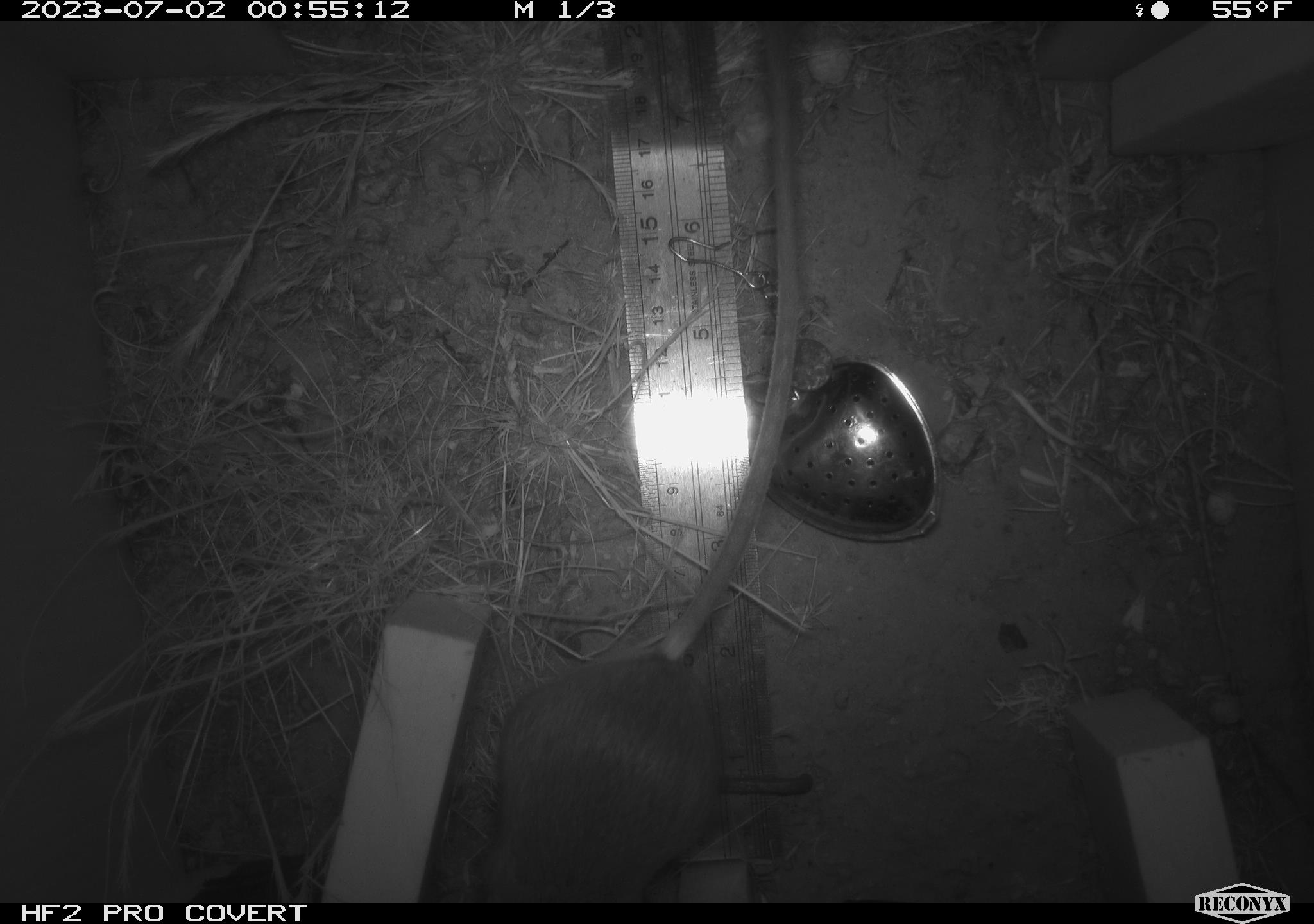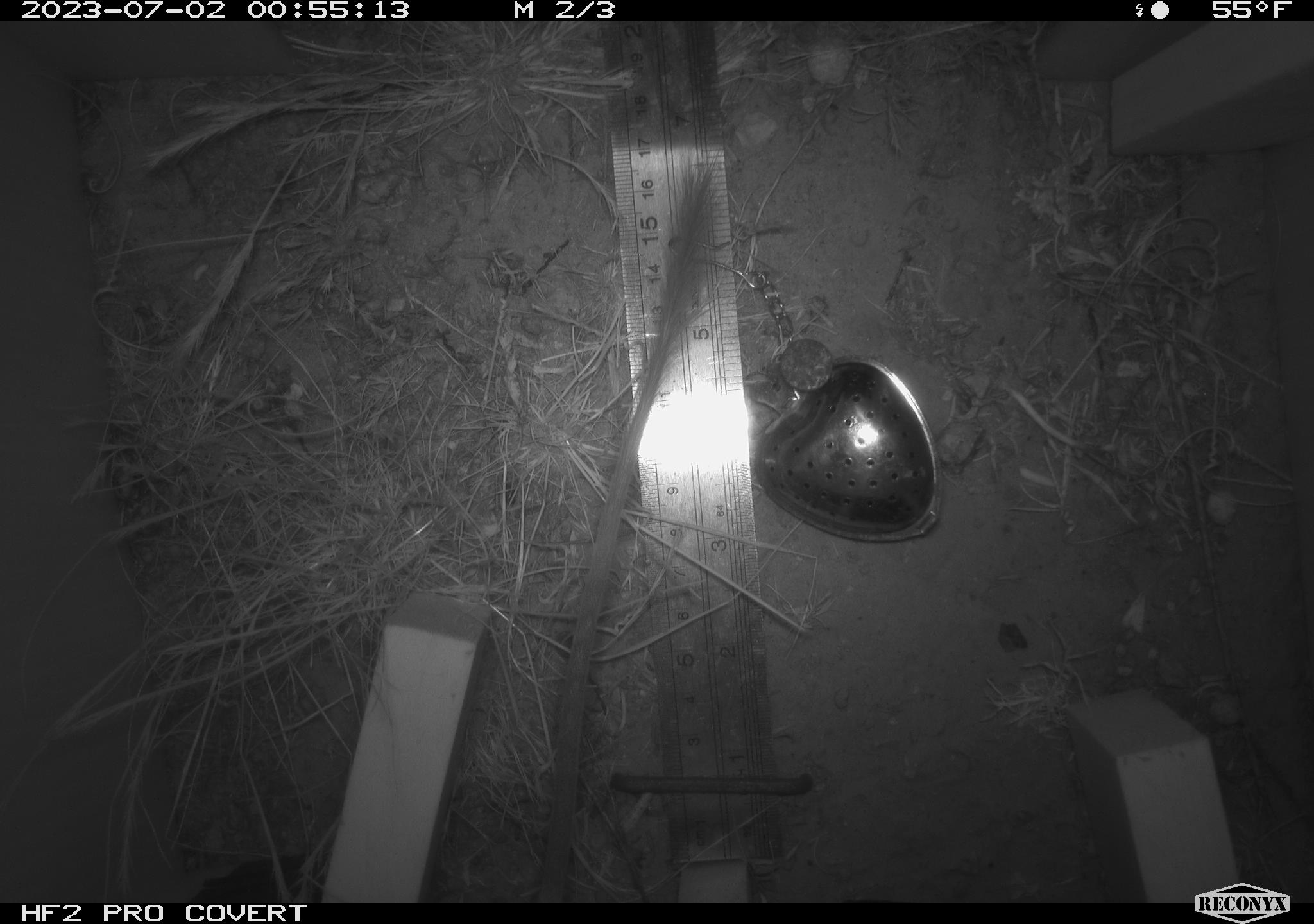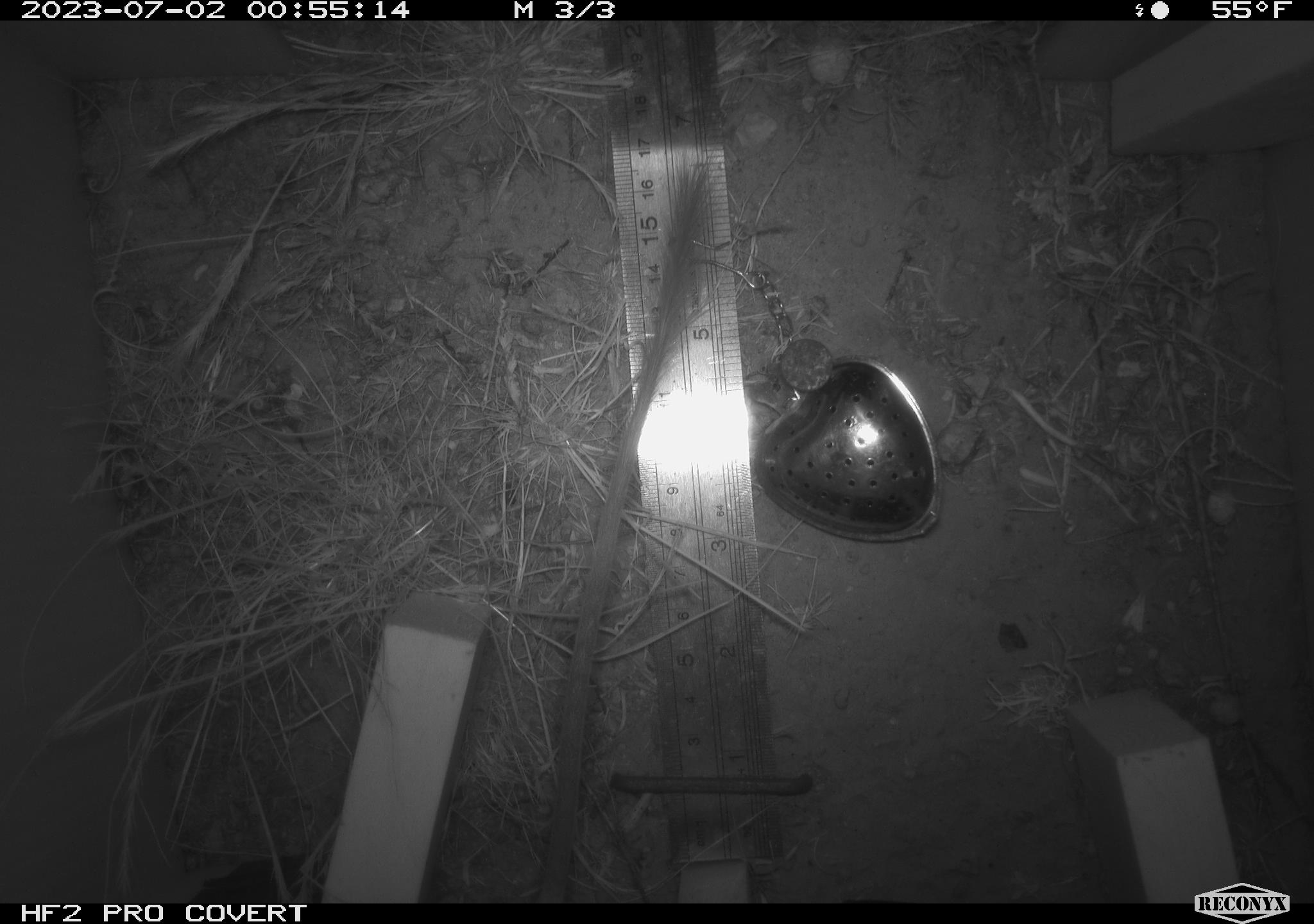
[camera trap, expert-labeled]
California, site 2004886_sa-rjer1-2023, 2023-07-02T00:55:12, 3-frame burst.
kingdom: Animalia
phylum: Chordata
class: Mammalia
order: Rodentia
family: Heteromyidae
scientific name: Heteromyidae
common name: kangaroo rats and pocket mice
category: heteromyidae family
Heteromyidae family (kangaroo rats and pocket mice) (Heteromyidae).